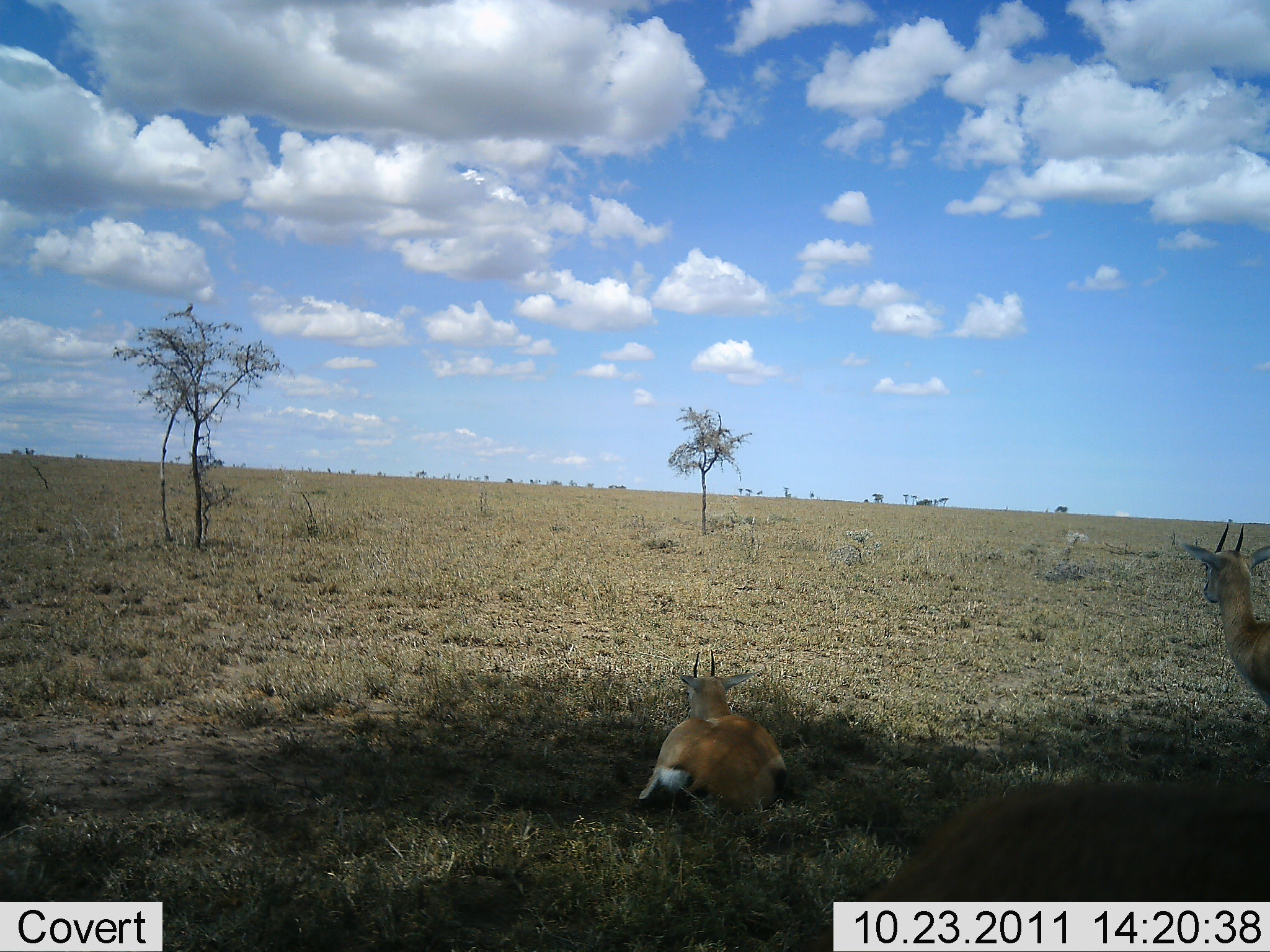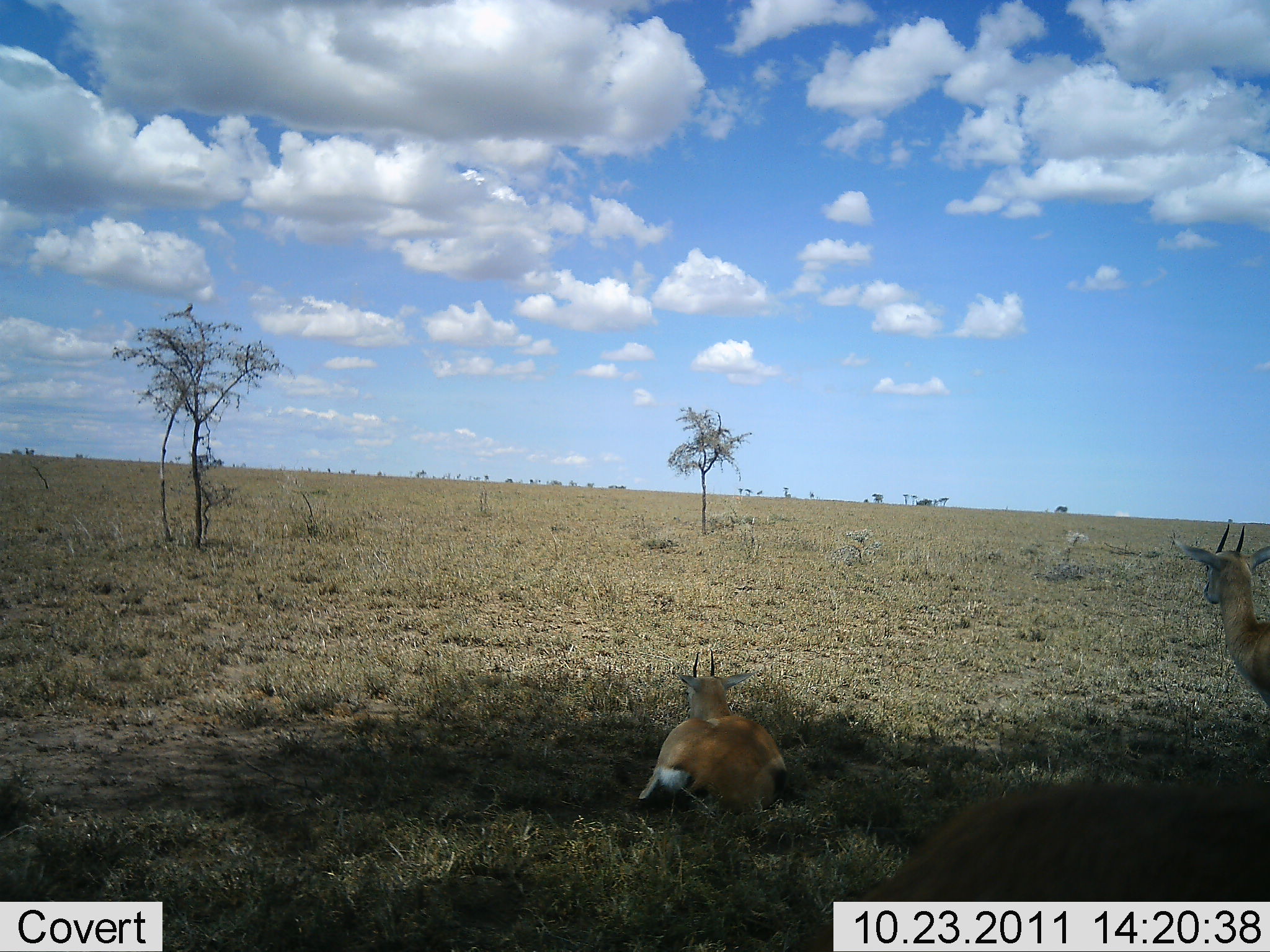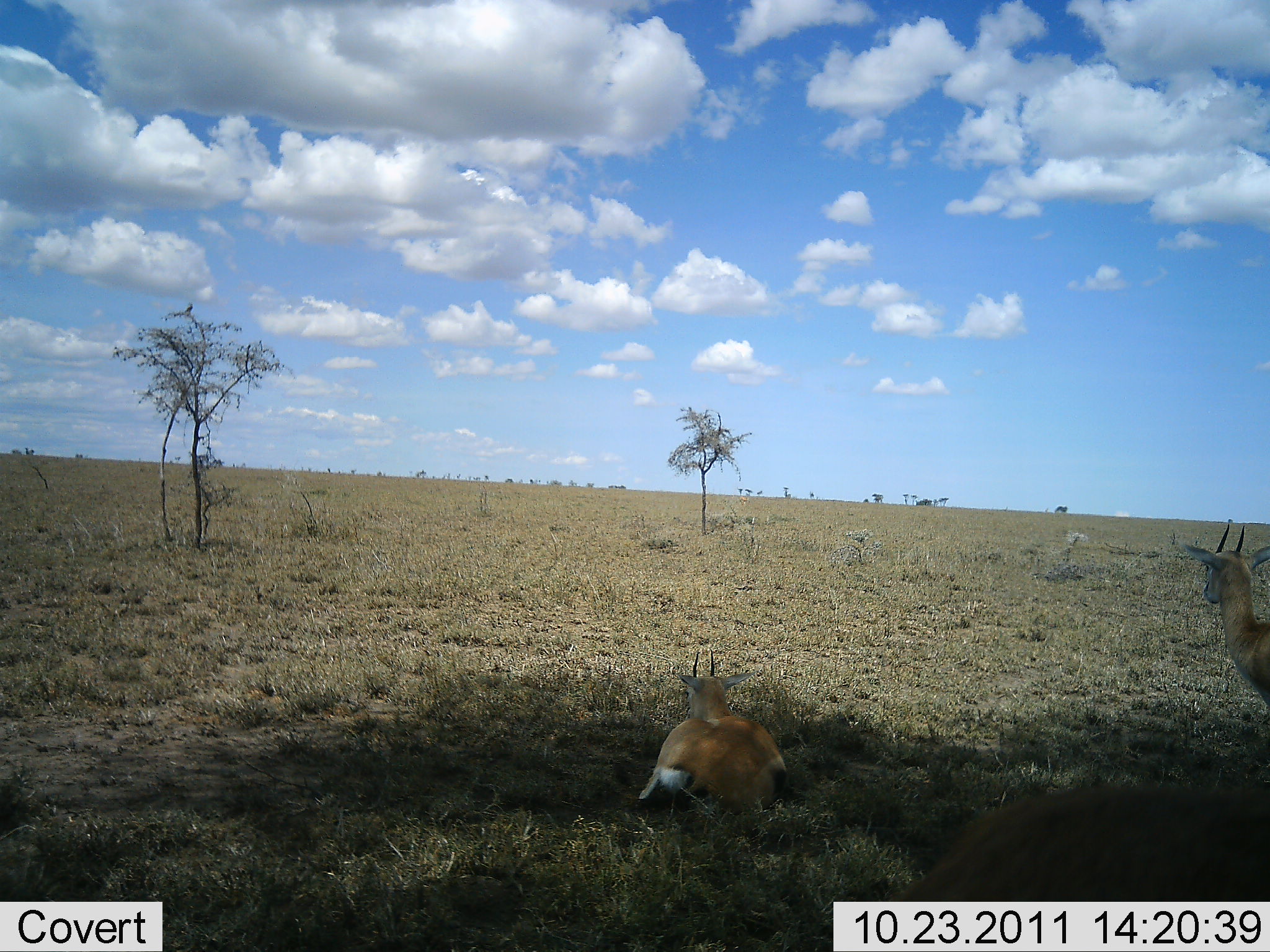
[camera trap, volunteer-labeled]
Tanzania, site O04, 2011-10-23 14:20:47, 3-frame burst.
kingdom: Animalia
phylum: Chordata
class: Mammalia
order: Artiodactyla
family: Bovidae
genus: Eudorcas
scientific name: Eudorcas thomsonii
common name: thomson's gazelle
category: gazellethomsons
Gazellethomsons (thomson's gazelle) (Eudorcas thomsonii), count 3. Behavior (volunteer vote fractions): standing 70%, resting 90%, moving 10%, interacting 0%. Young present (vote fraction): 0%. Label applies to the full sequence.